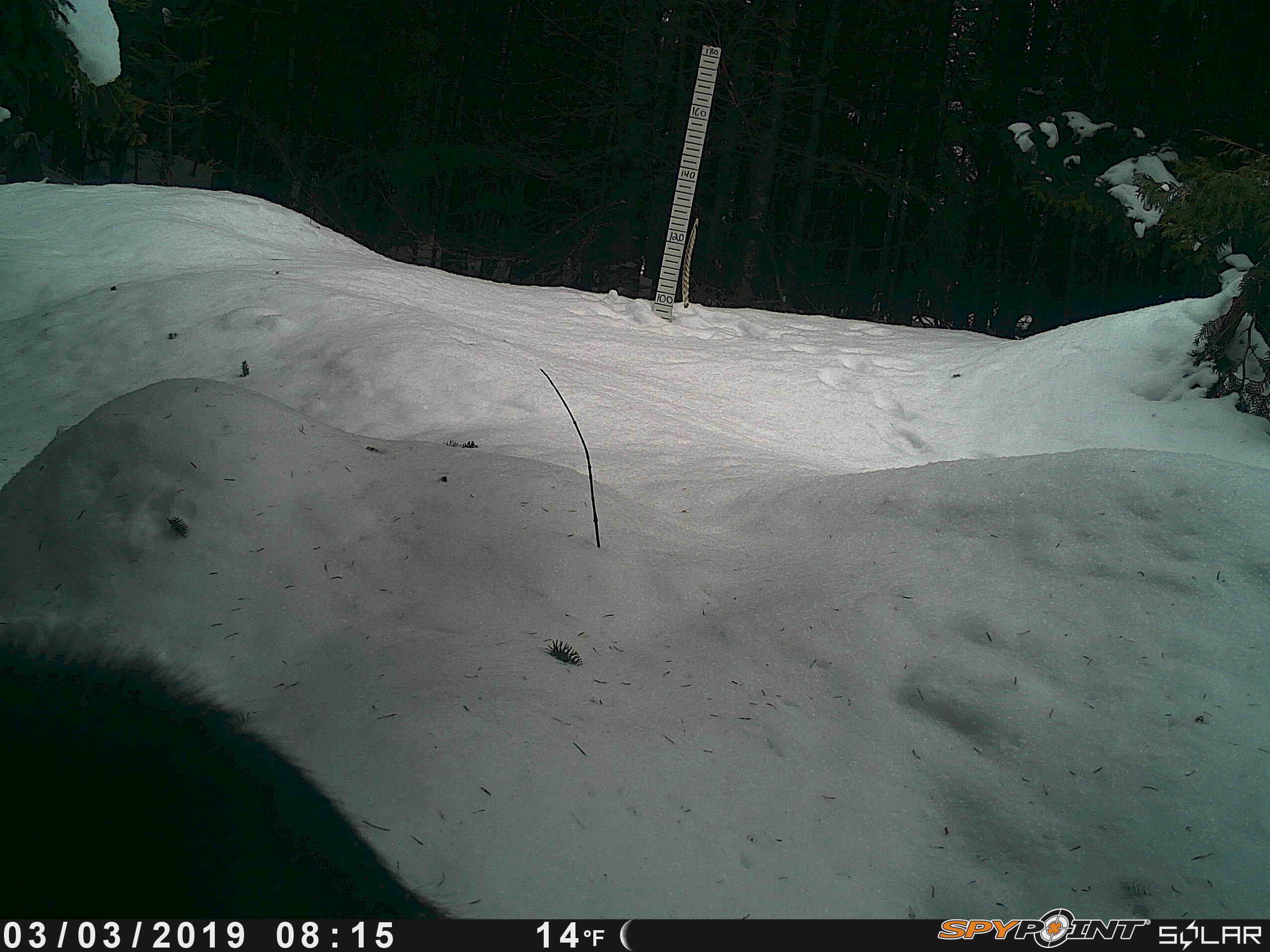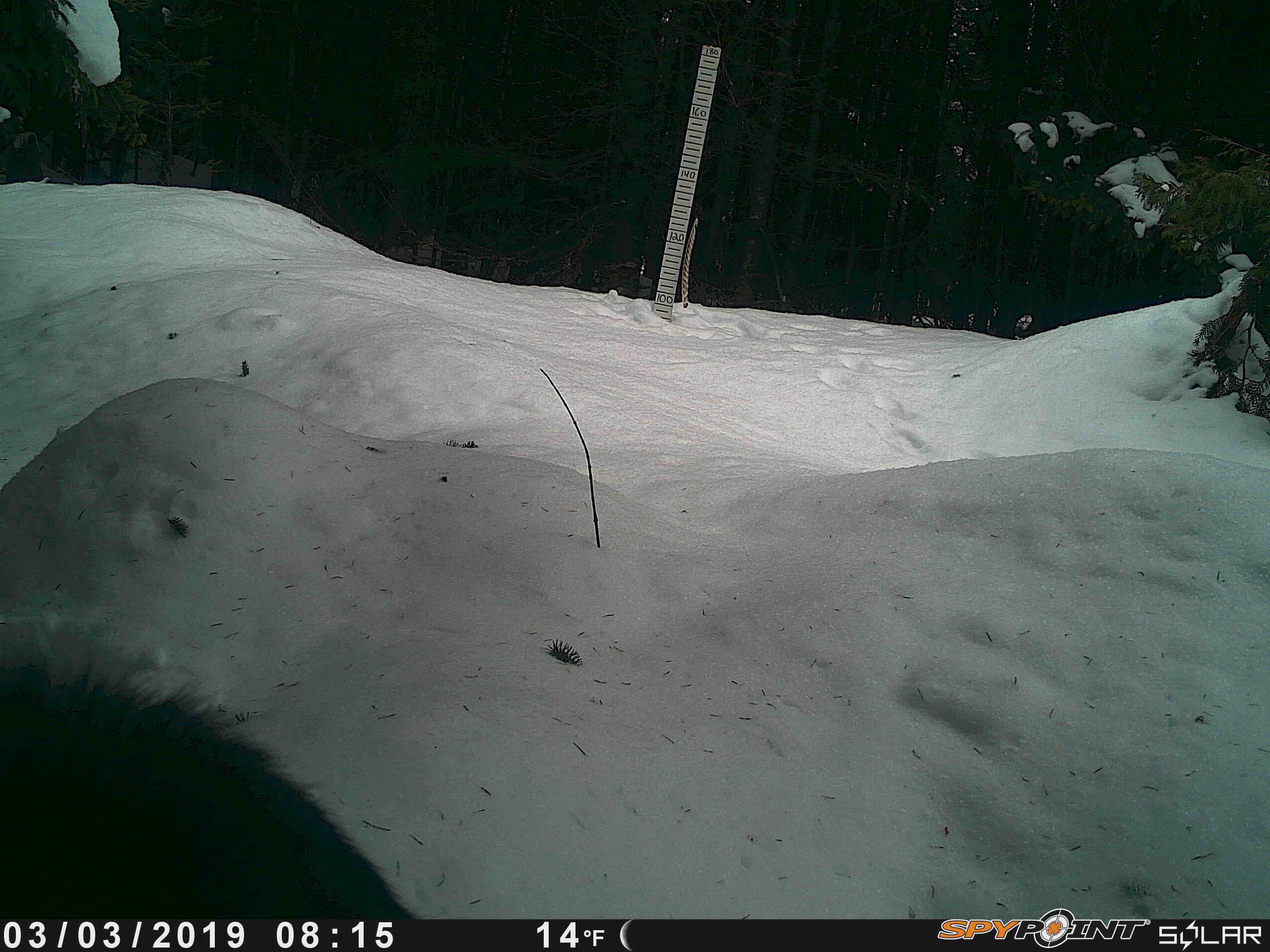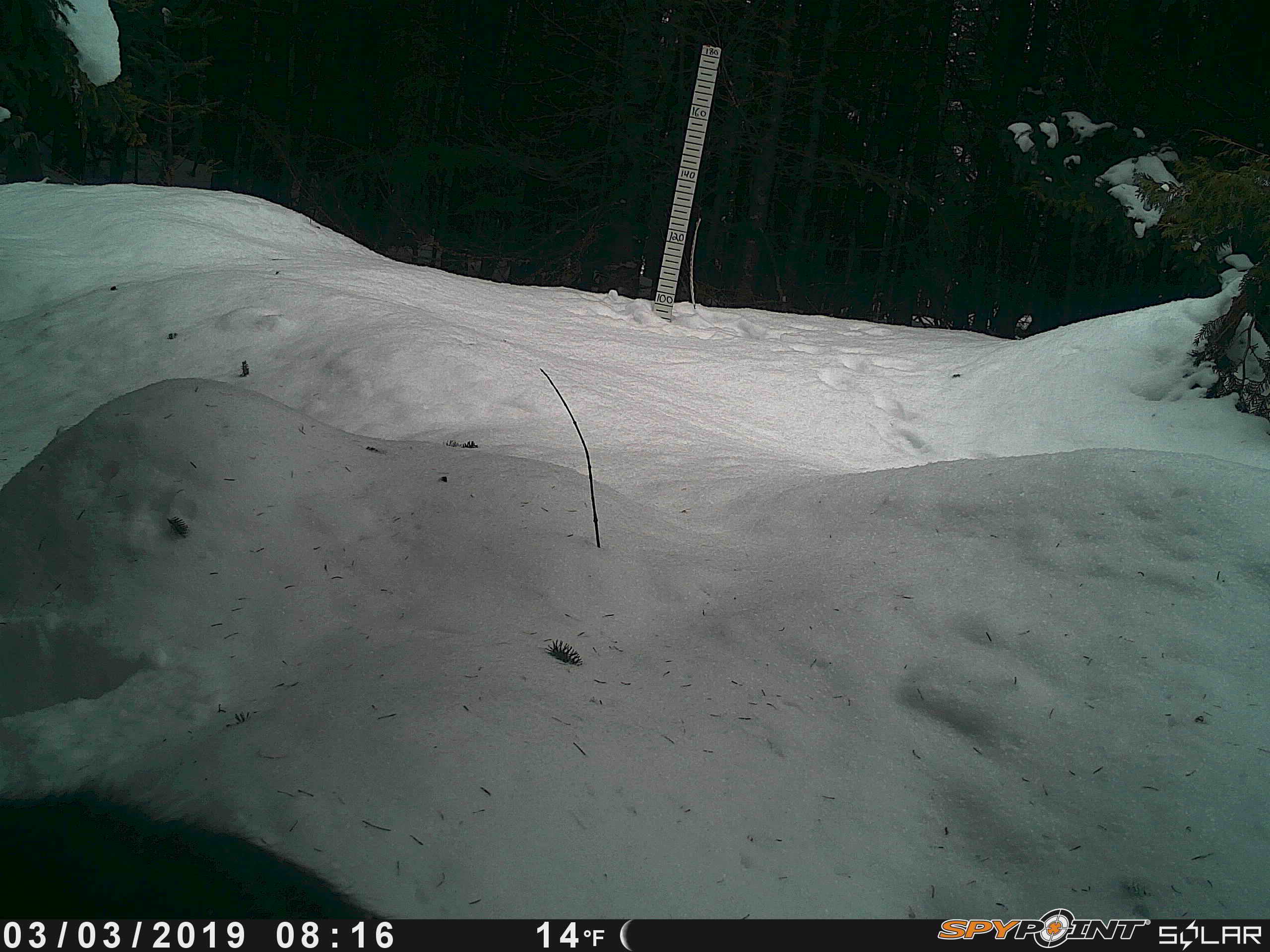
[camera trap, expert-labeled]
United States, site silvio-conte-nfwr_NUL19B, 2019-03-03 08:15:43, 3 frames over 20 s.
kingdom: Animalia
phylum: Chordata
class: Mammalia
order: Artiodactyla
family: Cervidae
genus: Alces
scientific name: Alces alces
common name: moose